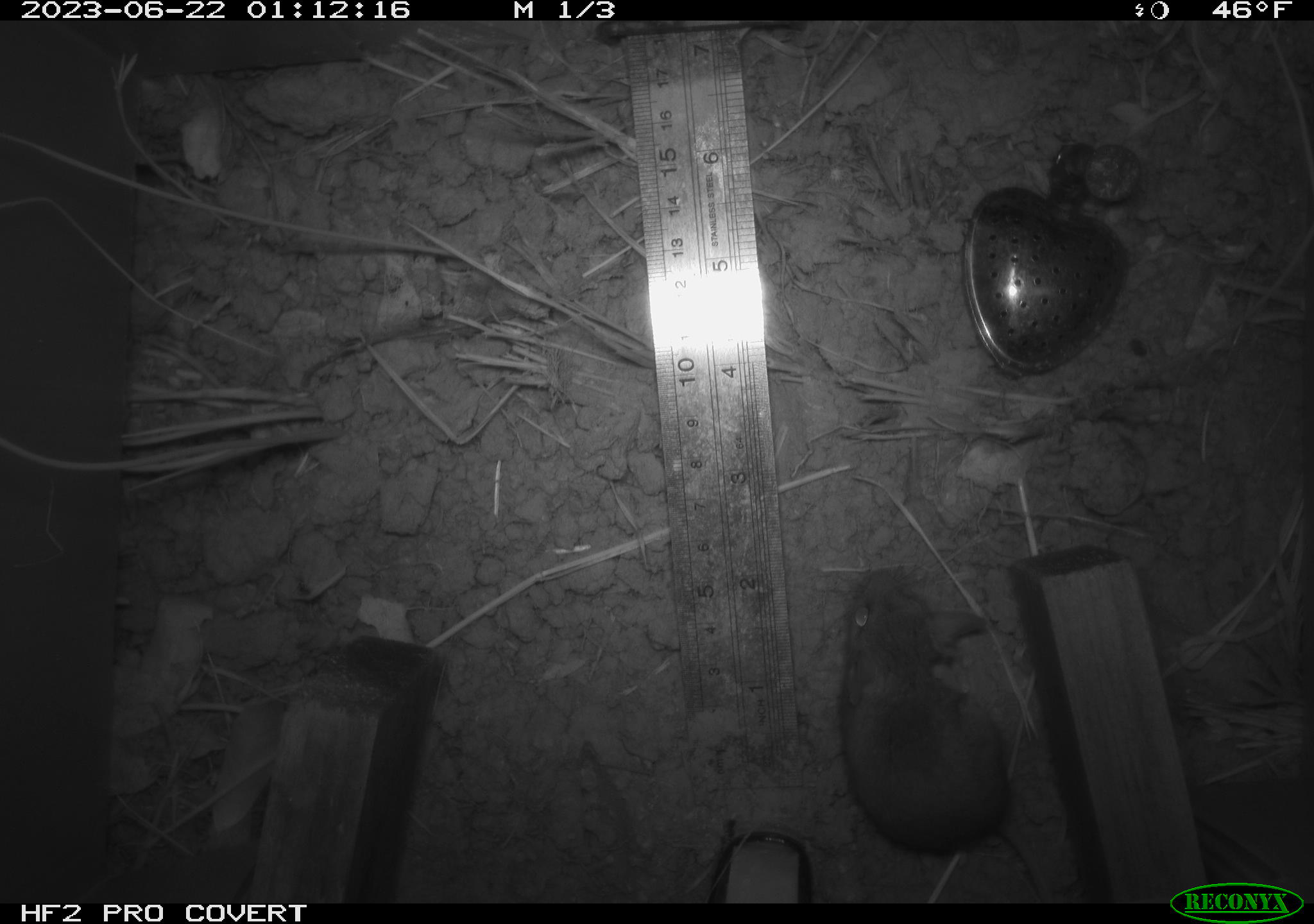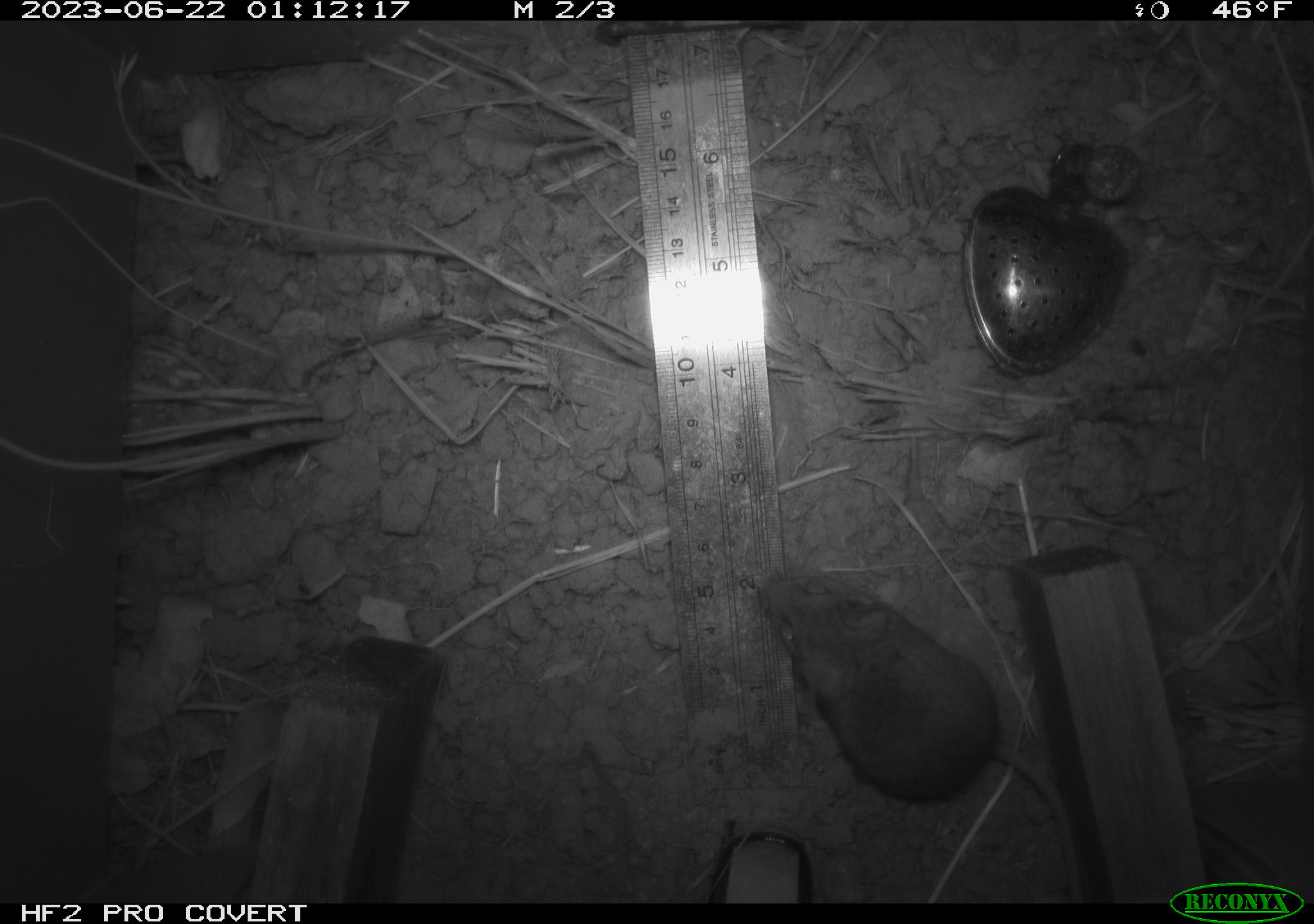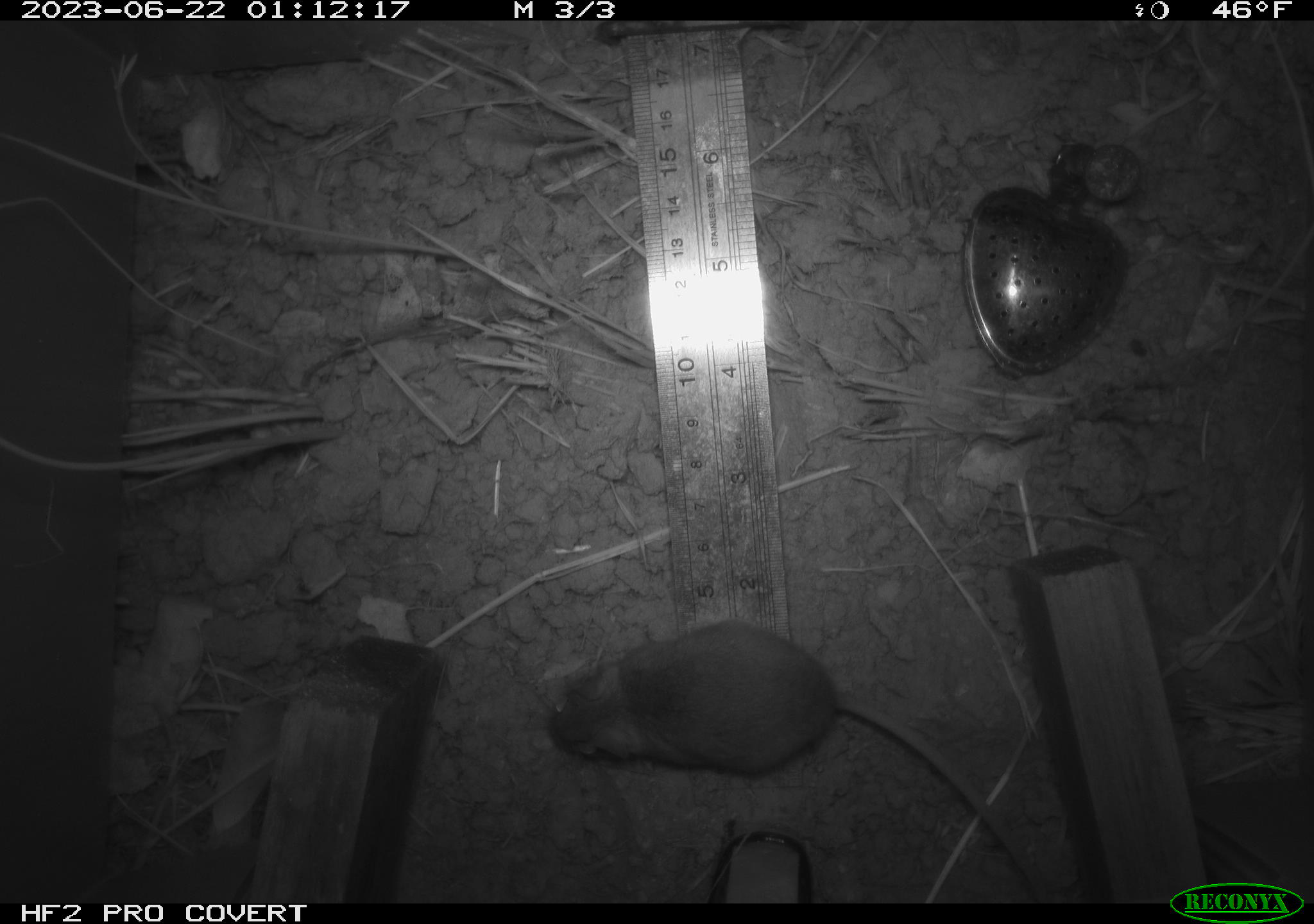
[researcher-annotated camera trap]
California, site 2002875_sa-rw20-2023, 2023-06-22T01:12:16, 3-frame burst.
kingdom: Animalia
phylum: Chordata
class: Mammalia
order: Rodentia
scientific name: Rodentia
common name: mouse species